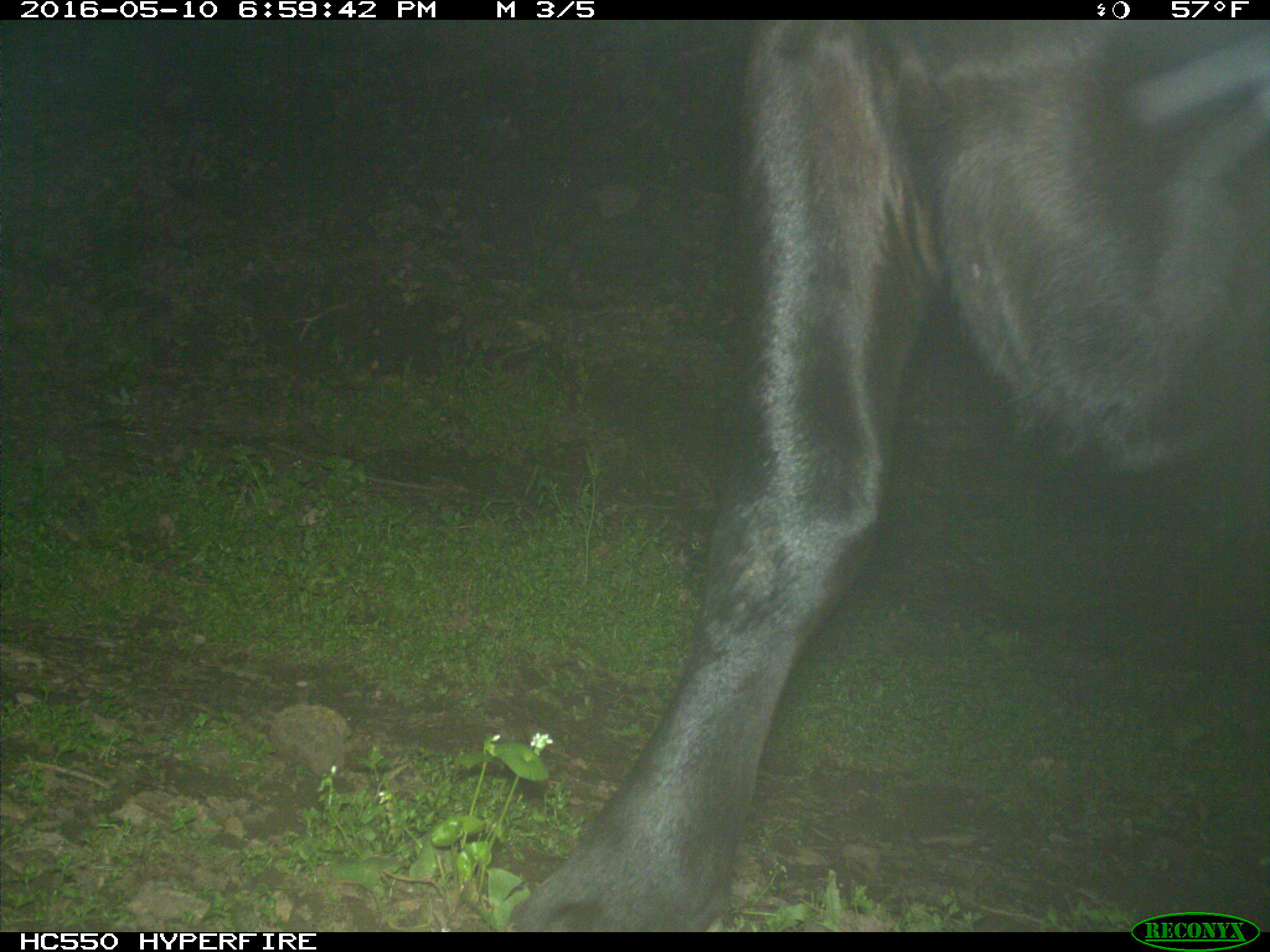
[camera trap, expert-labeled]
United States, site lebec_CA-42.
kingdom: Animalia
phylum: Chordata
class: Mammalia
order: Artiodactyla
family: Bovidae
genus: Bos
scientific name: Bos taurus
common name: domestic cow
Bos taurus (domestic cow).